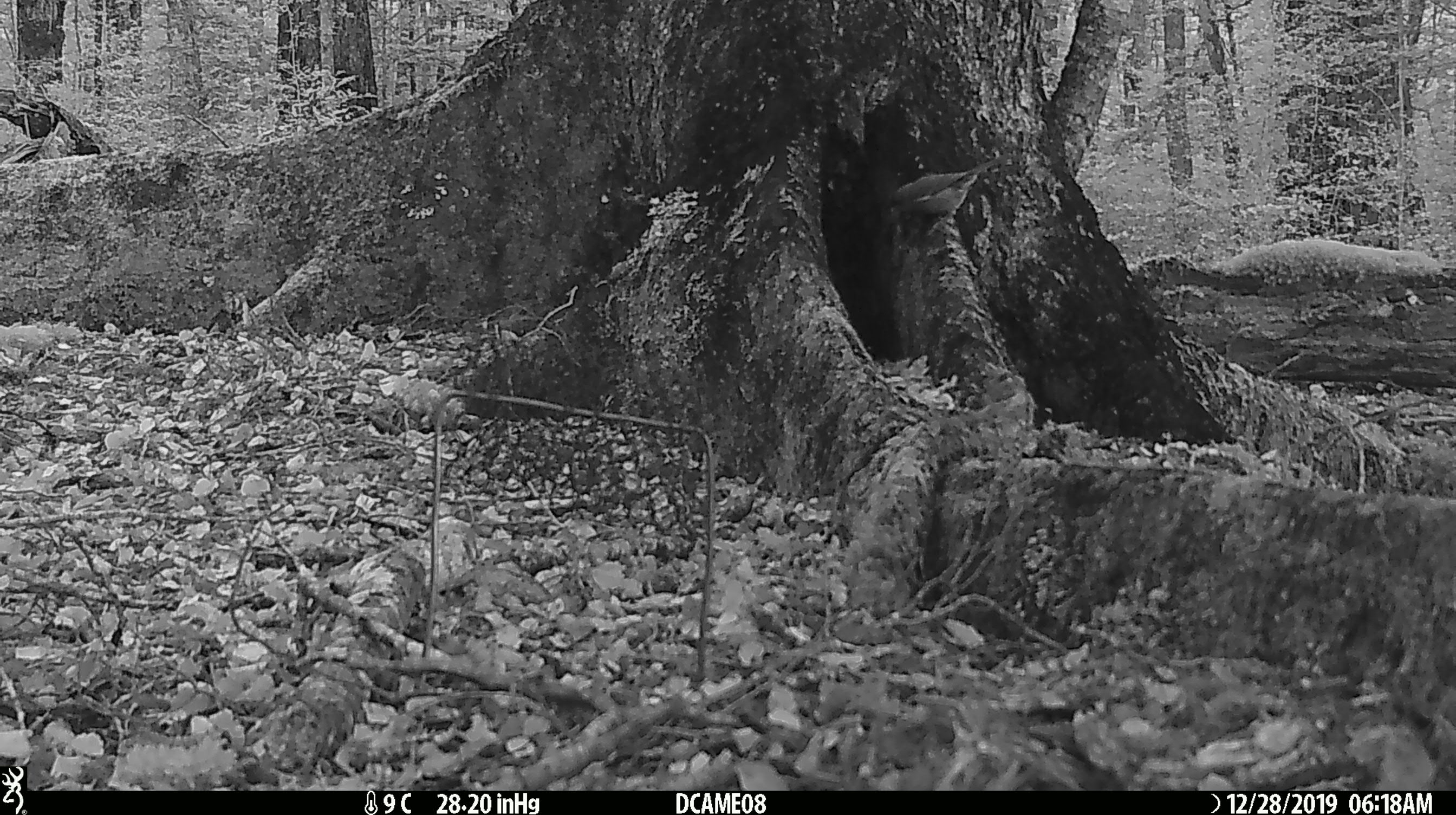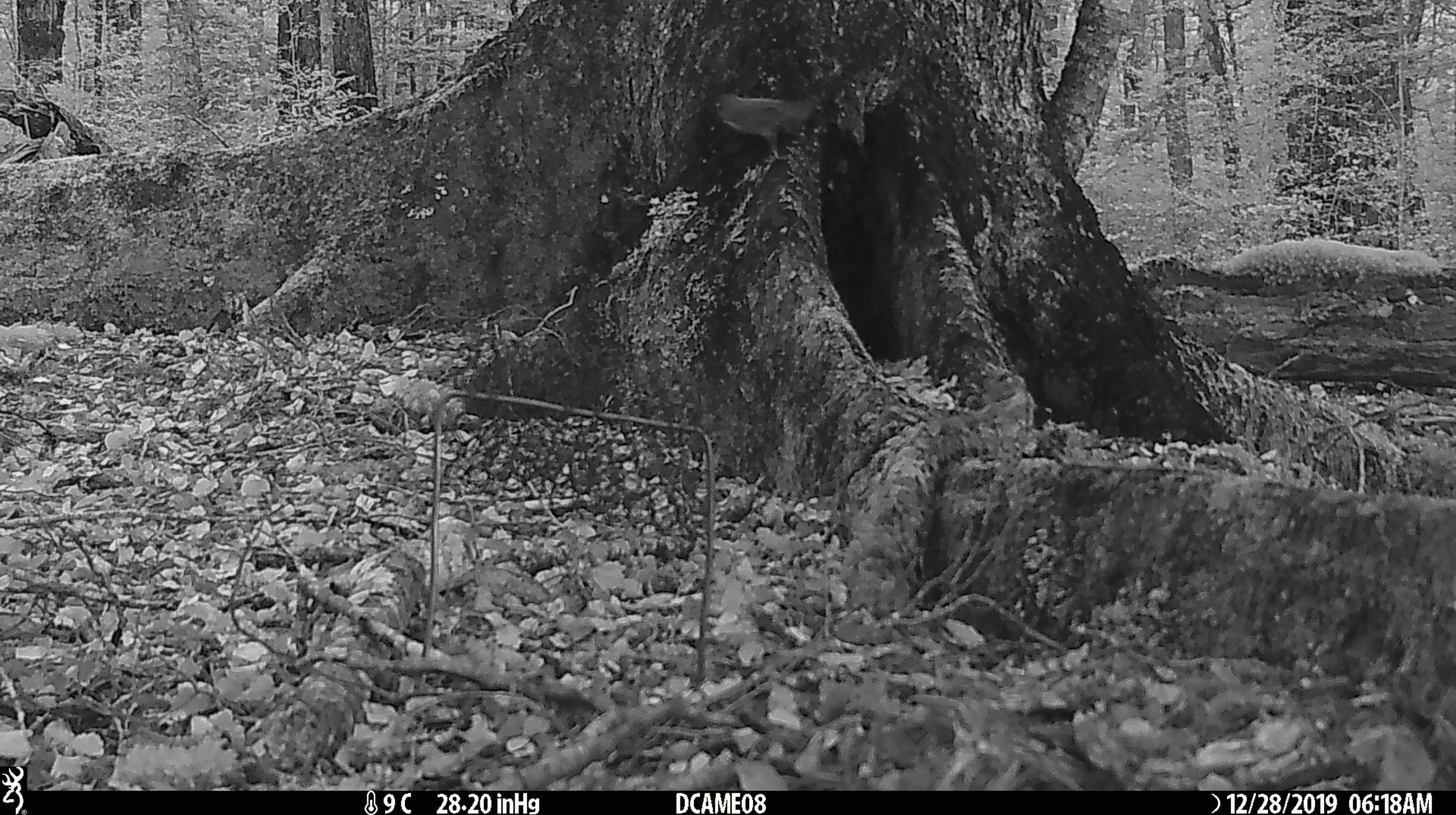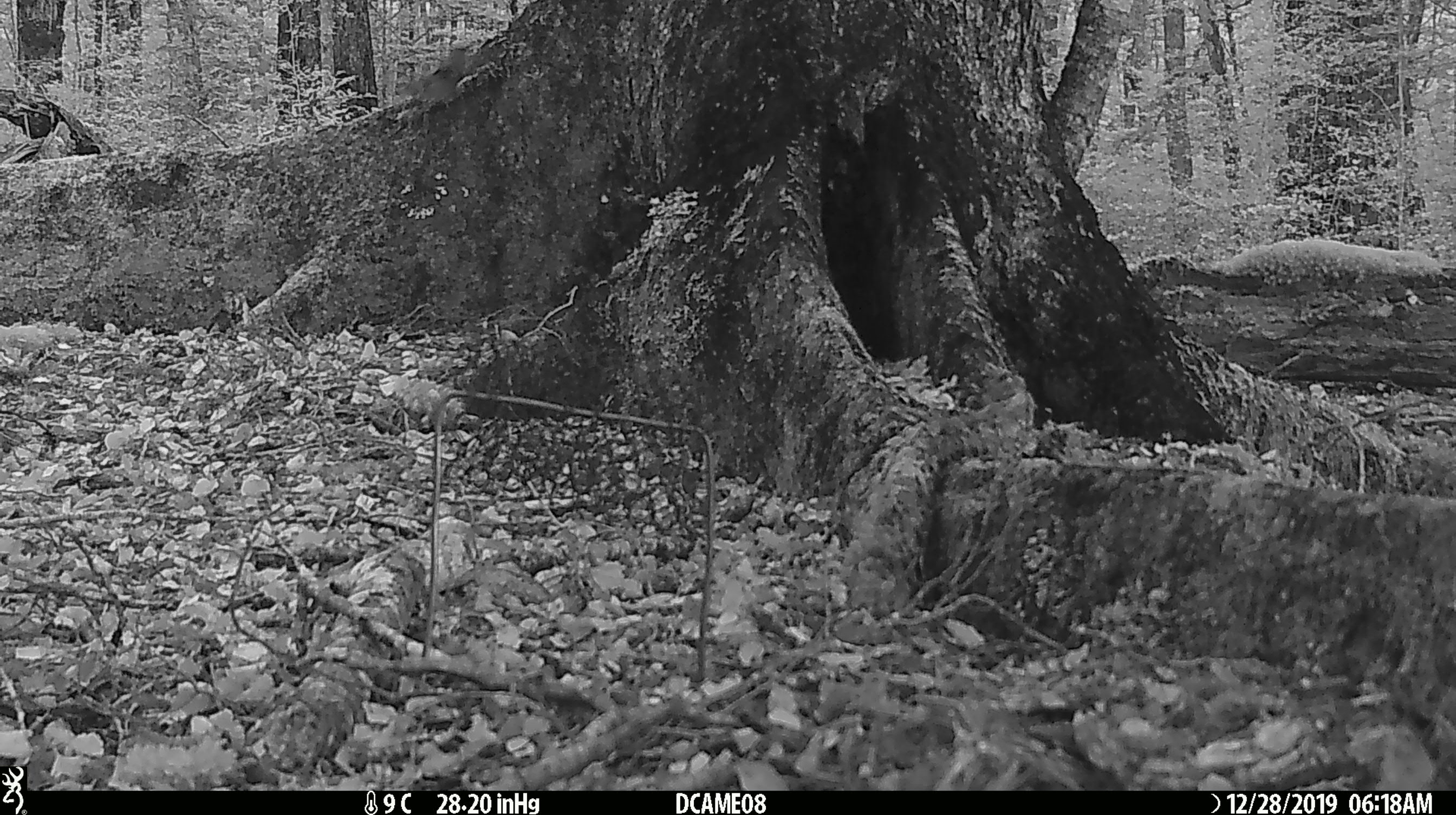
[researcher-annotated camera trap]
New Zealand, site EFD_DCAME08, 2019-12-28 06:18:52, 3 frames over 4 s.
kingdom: Animalia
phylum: Chordata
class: Aves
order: Passeriformes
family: Meliphagidae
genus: Anthornis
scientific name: Anthornis melanura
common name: new zealand bellbird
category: bellbird